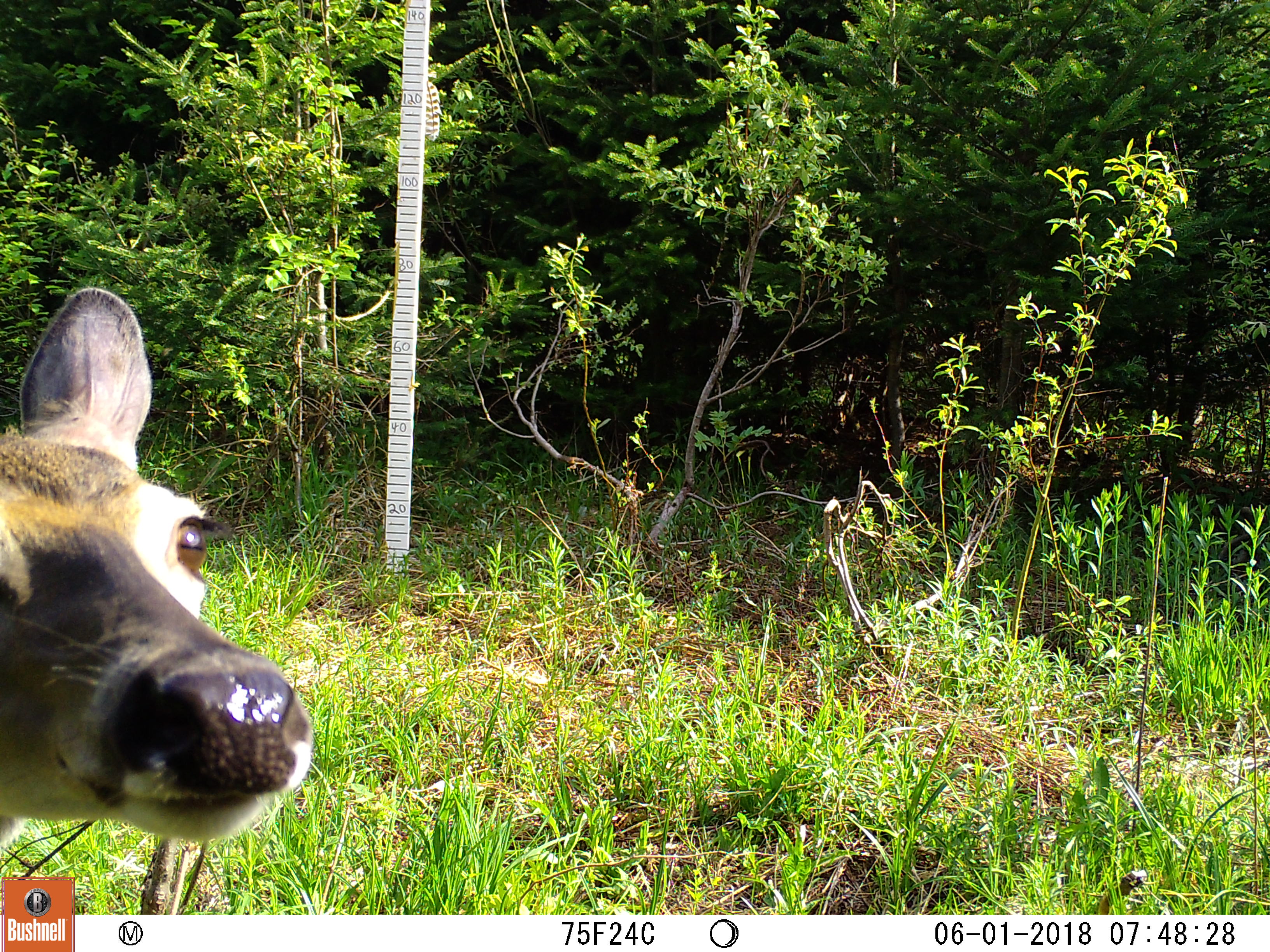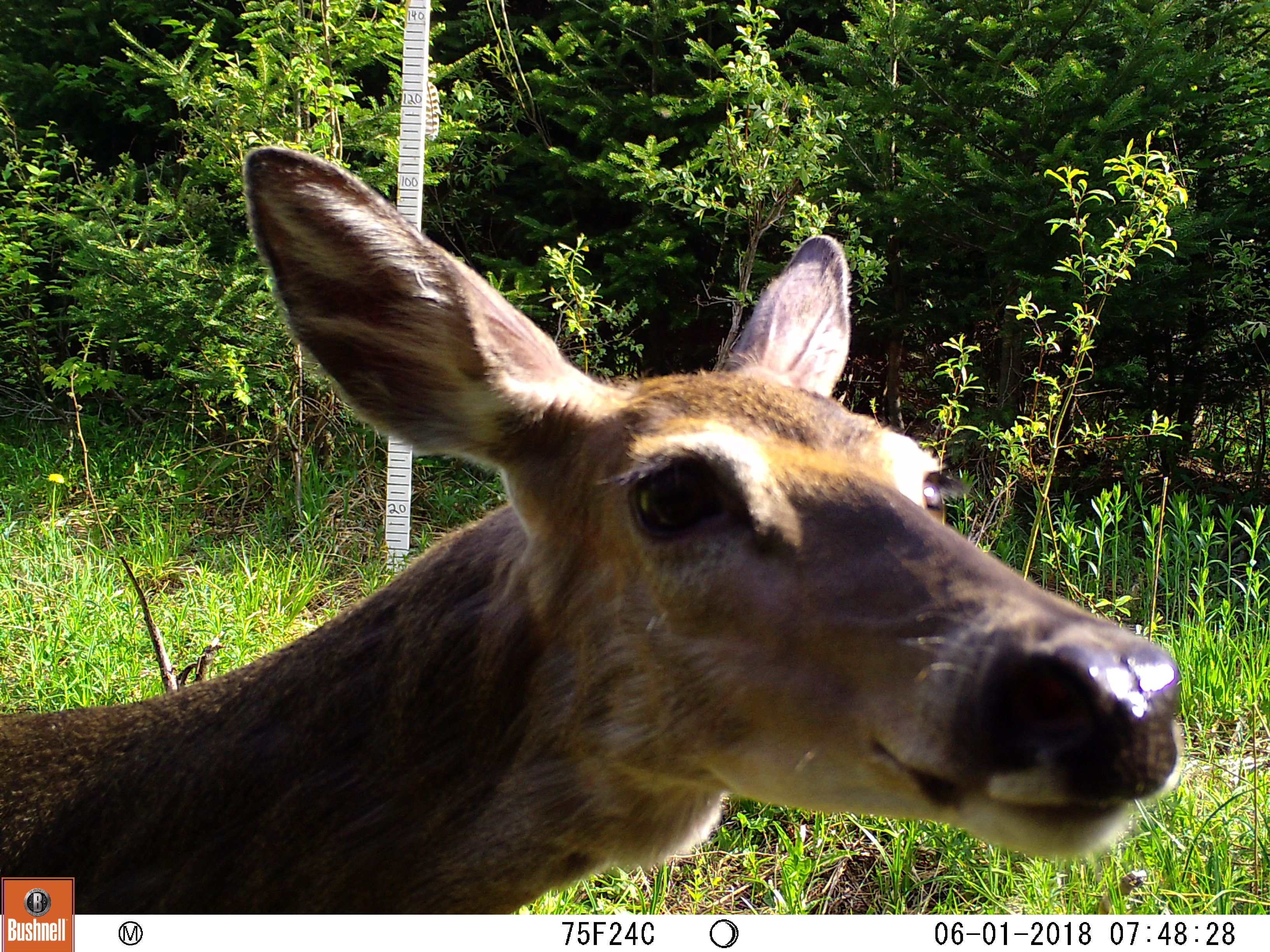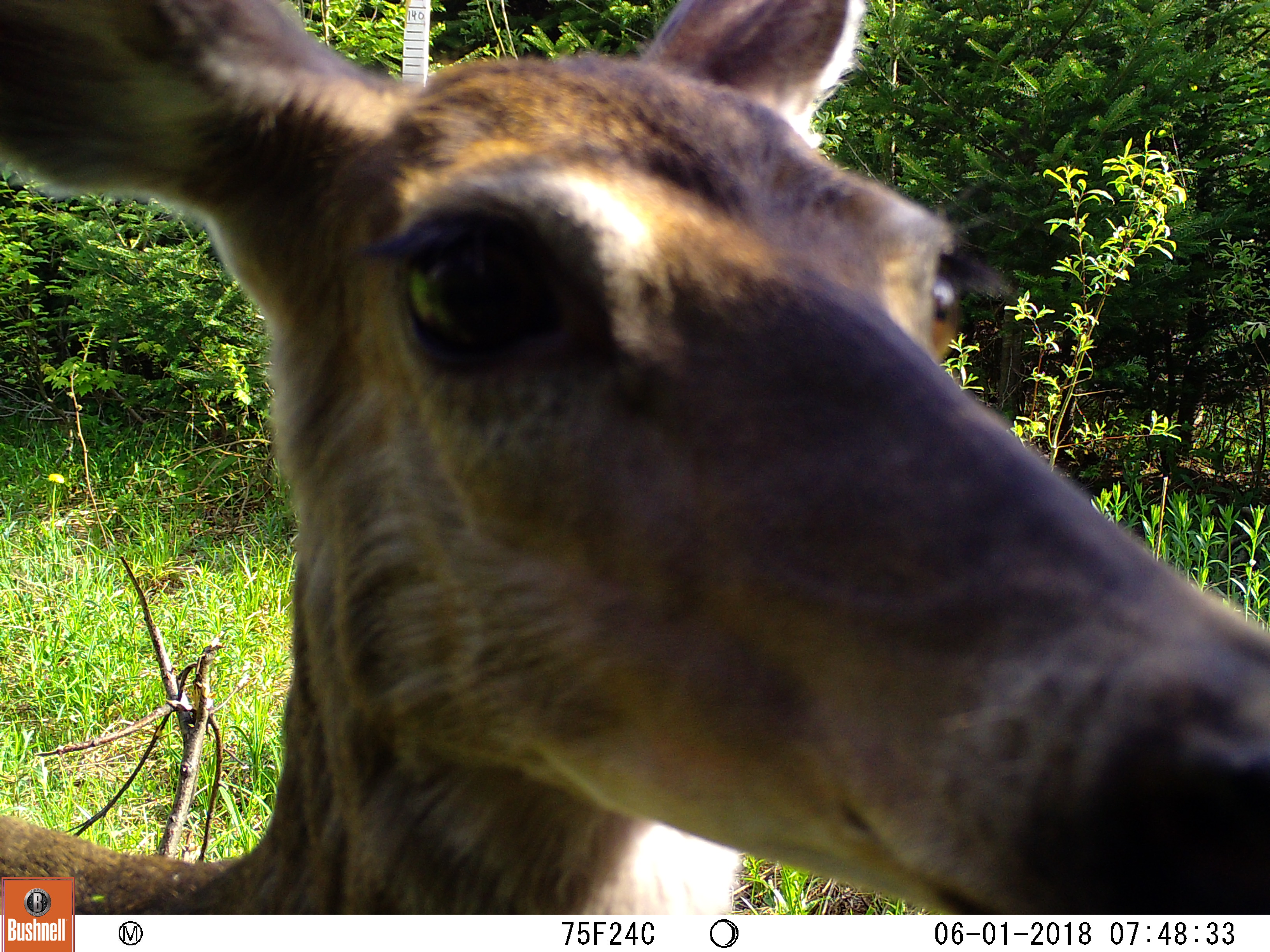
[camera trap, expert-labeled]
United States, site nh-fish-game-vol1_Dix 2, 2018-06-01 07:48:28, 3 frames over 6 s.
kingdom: Animalia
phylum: Chordata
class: Mammalia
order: Artiodactyla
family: Cervidae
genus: Odocoileus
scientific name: Odocoileus virginianus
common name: white-tailed deer